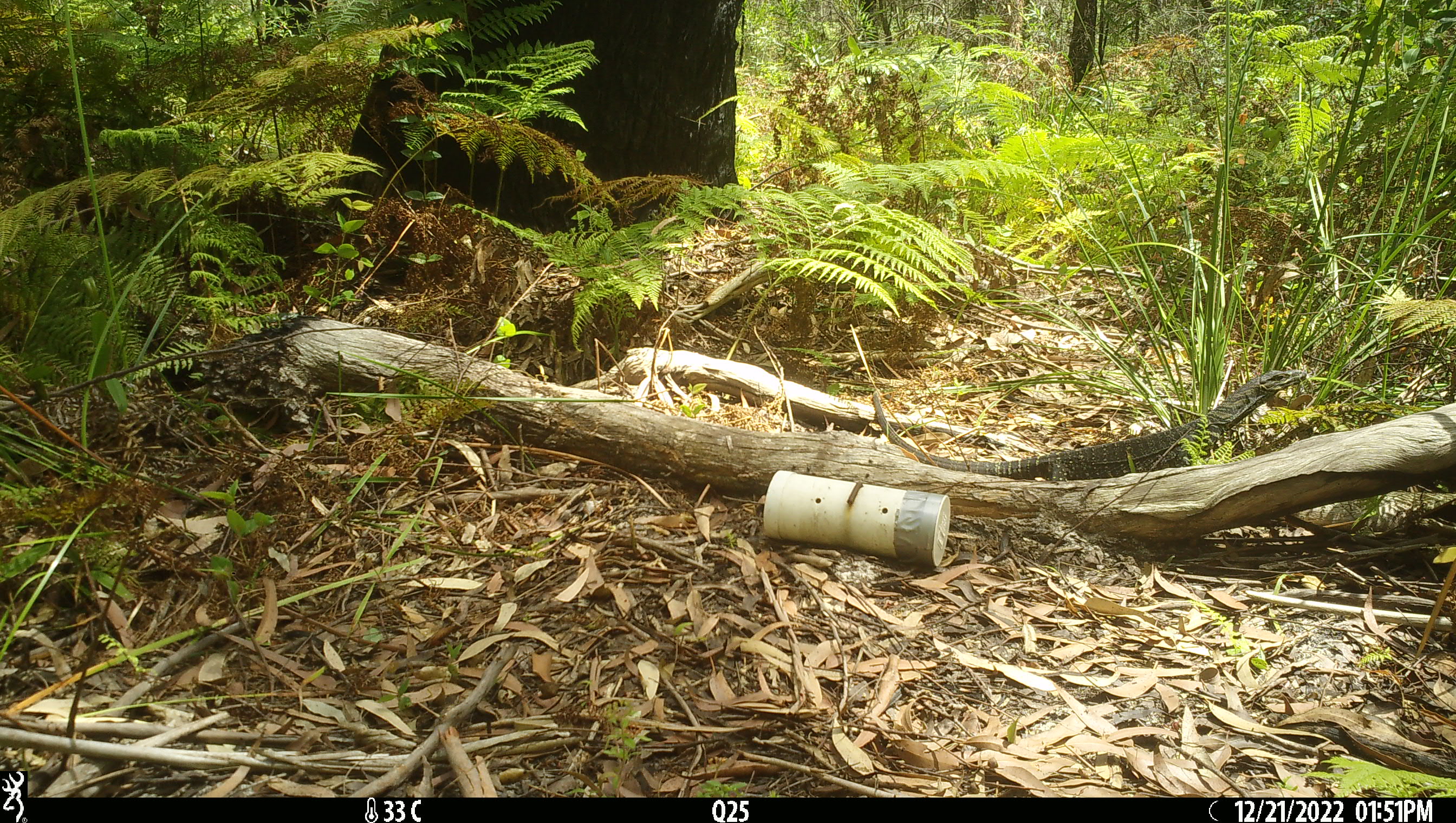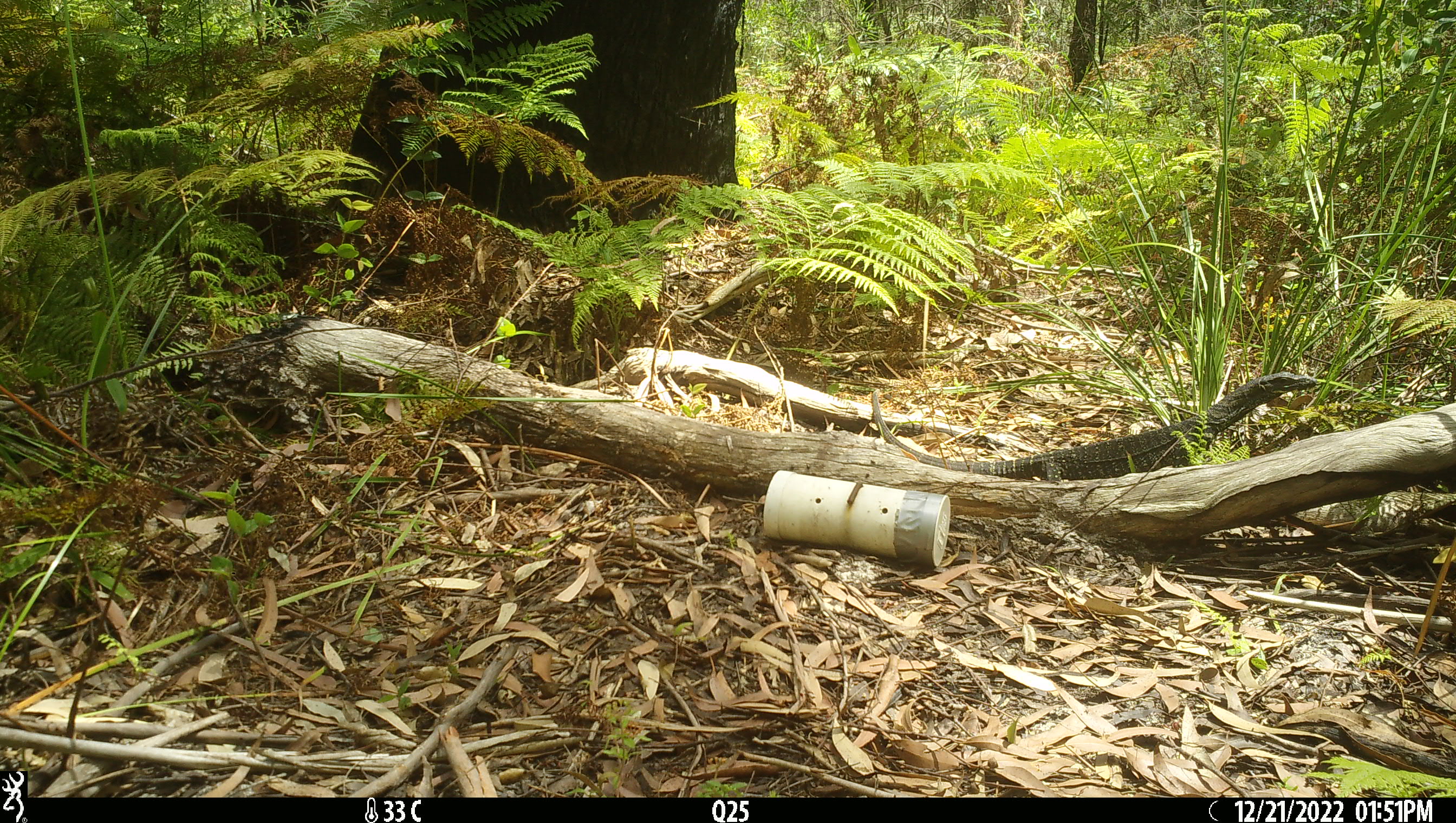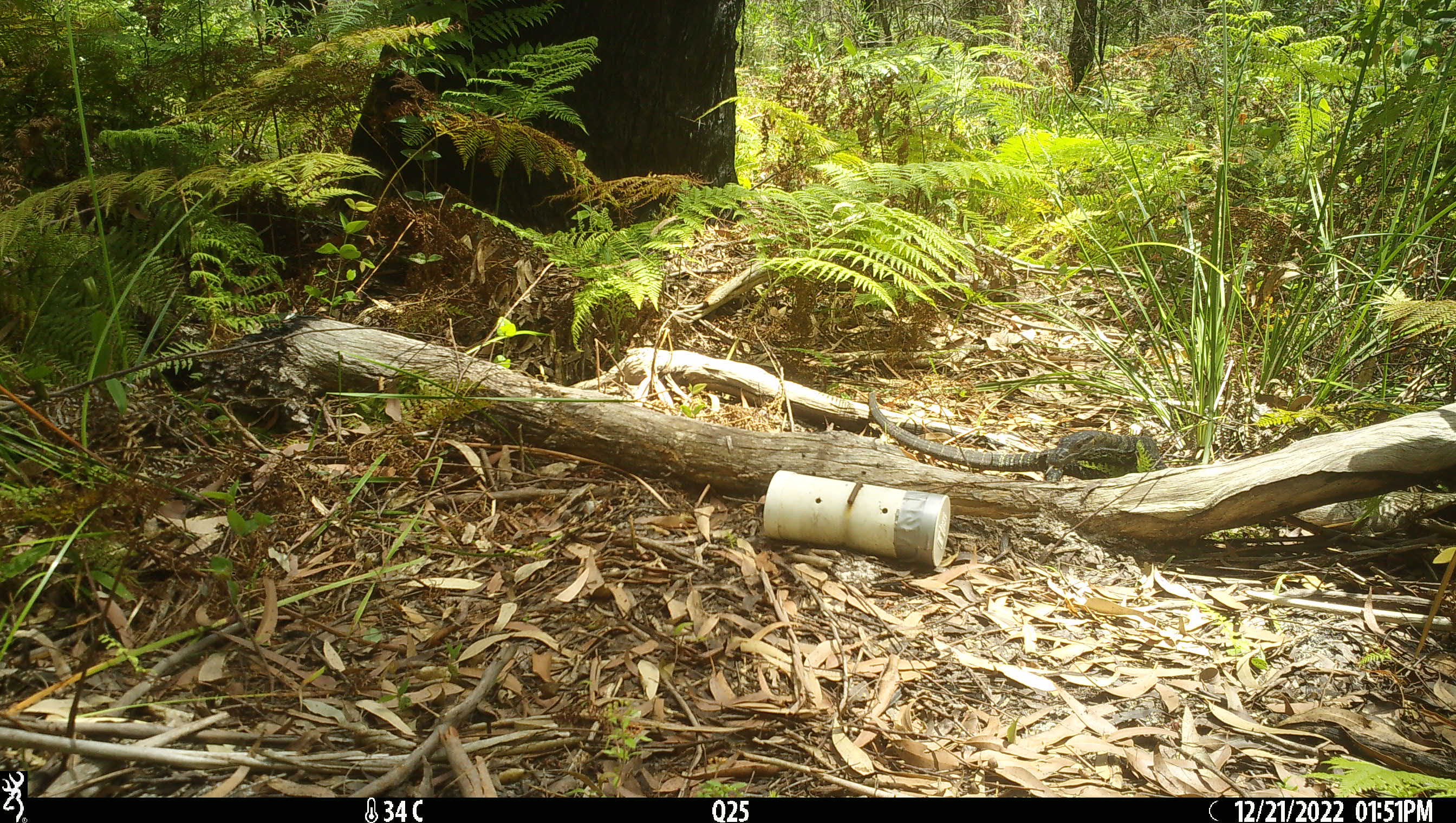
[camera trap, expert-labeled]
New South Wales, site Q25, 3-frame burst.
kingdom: Animalia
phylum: Chordata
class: Reptilia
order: Squamata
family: Varanidae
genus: Varanus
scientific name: Varanus varius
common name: lace monitor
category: goanna